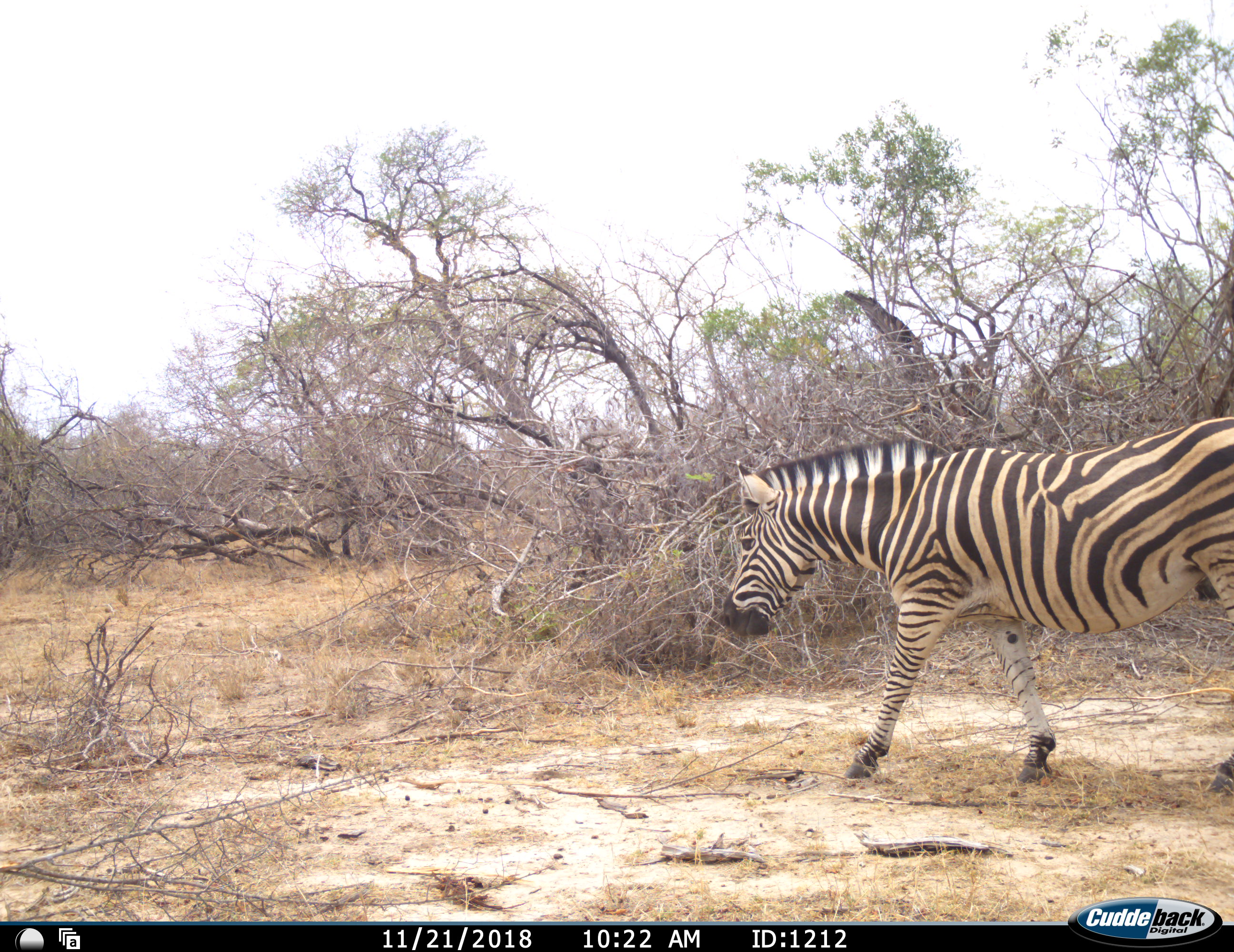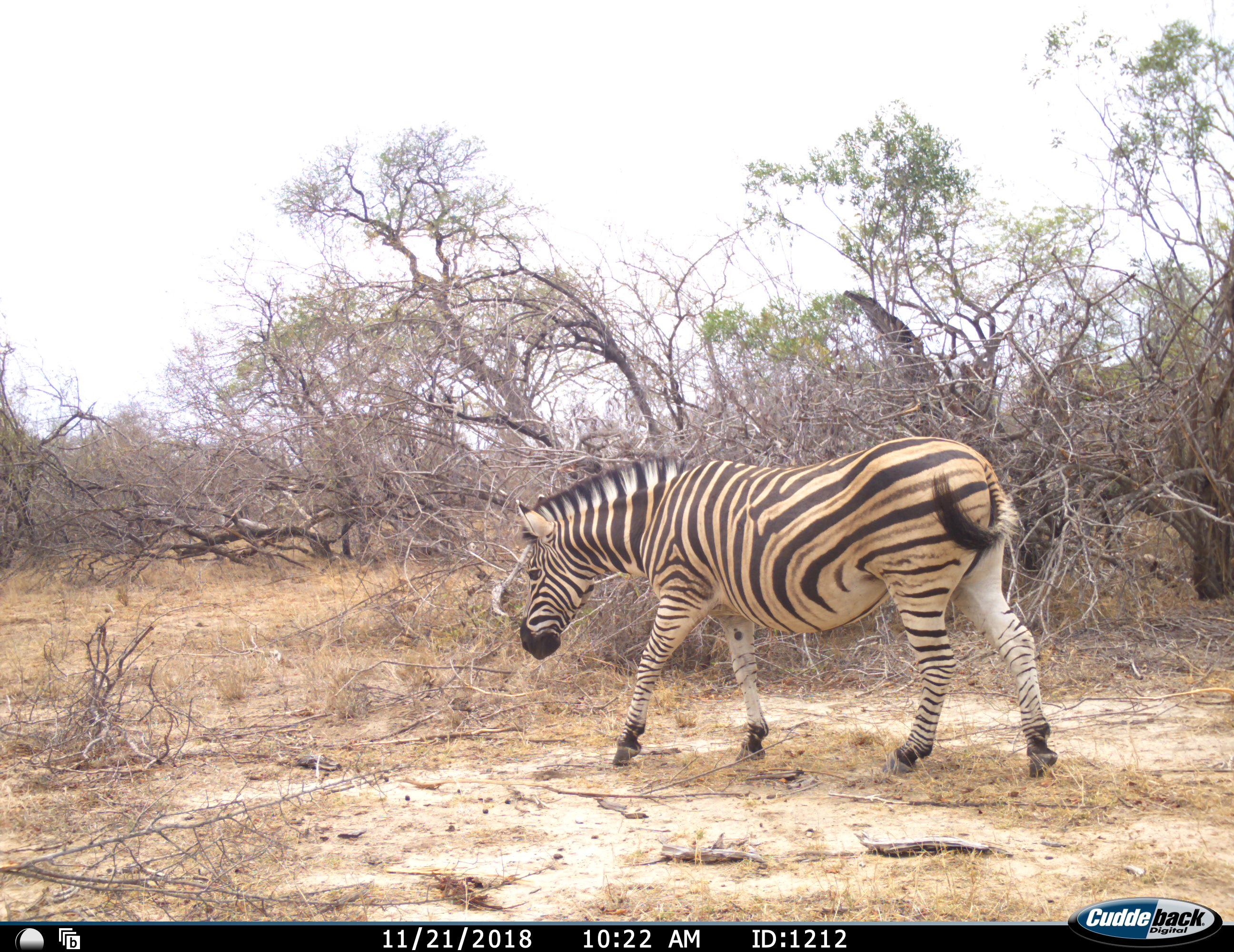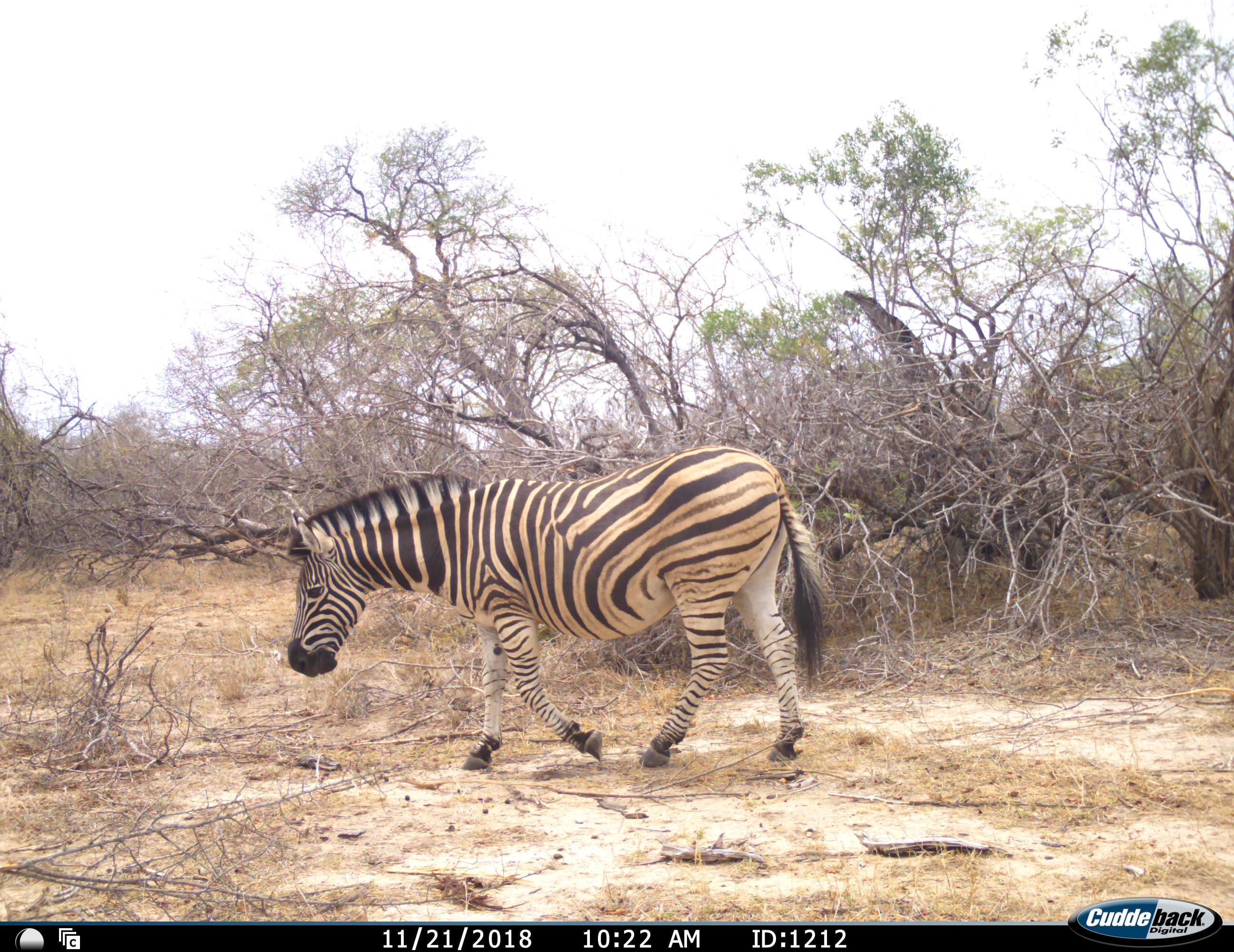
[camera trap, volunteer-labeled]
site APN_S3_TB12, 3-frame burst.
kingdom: Animalia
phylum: Chordata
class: Mammalia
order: Perissodactyla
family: Equidae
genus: Equus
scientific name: Equus quagga burchellii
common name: burchell's zebra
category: zebraburchells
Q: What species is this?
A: Zebraburchells (burchell's zebra) (Equus quagga burchellii).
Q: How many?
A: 1.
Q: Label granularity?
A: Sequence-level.